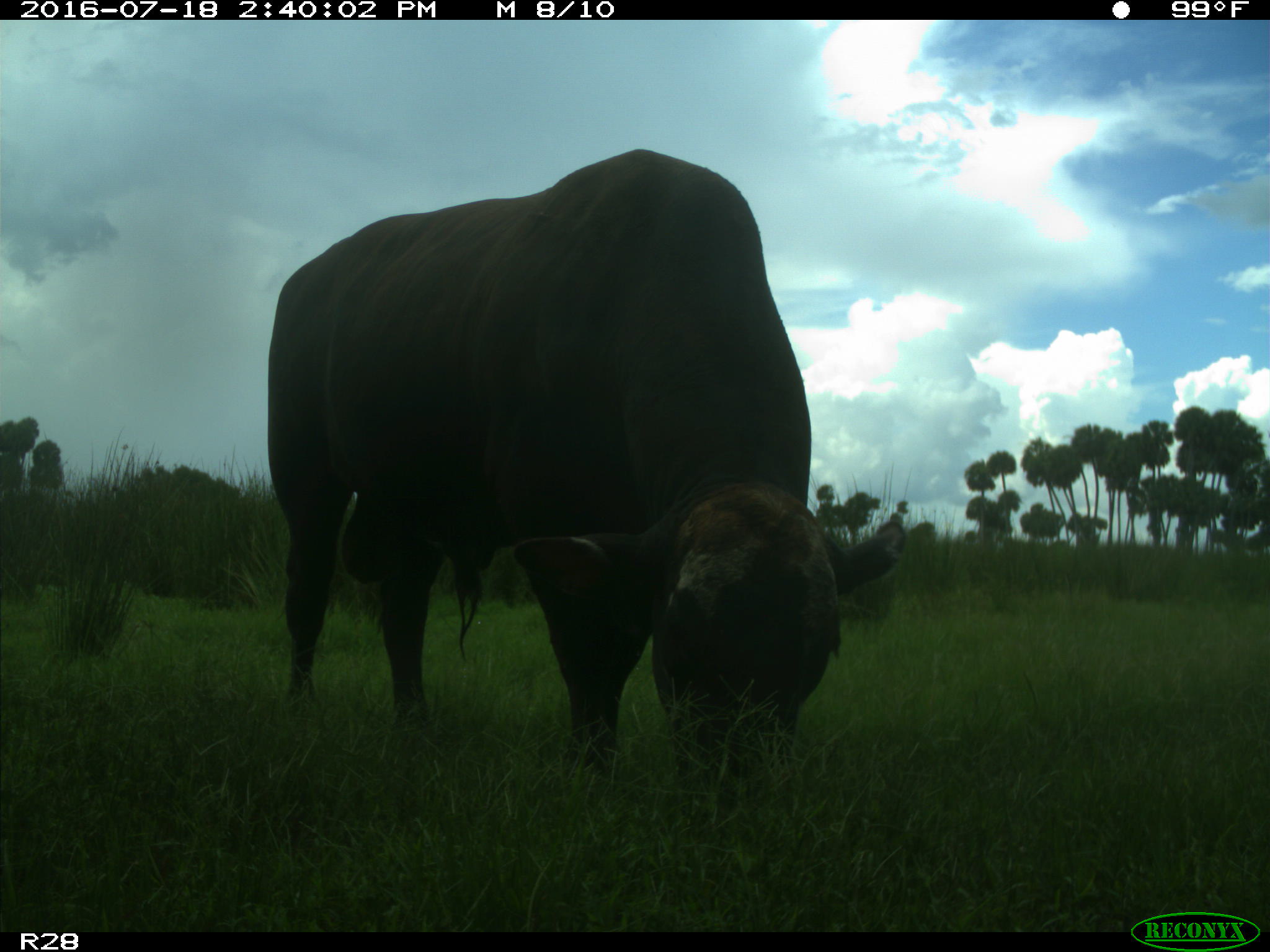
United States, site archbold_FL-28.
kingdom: Animalia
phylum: Chordata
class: Mammalia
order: Artiodactyla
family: Bovidae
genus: Bos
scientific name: Bos taurus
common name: domestic cow